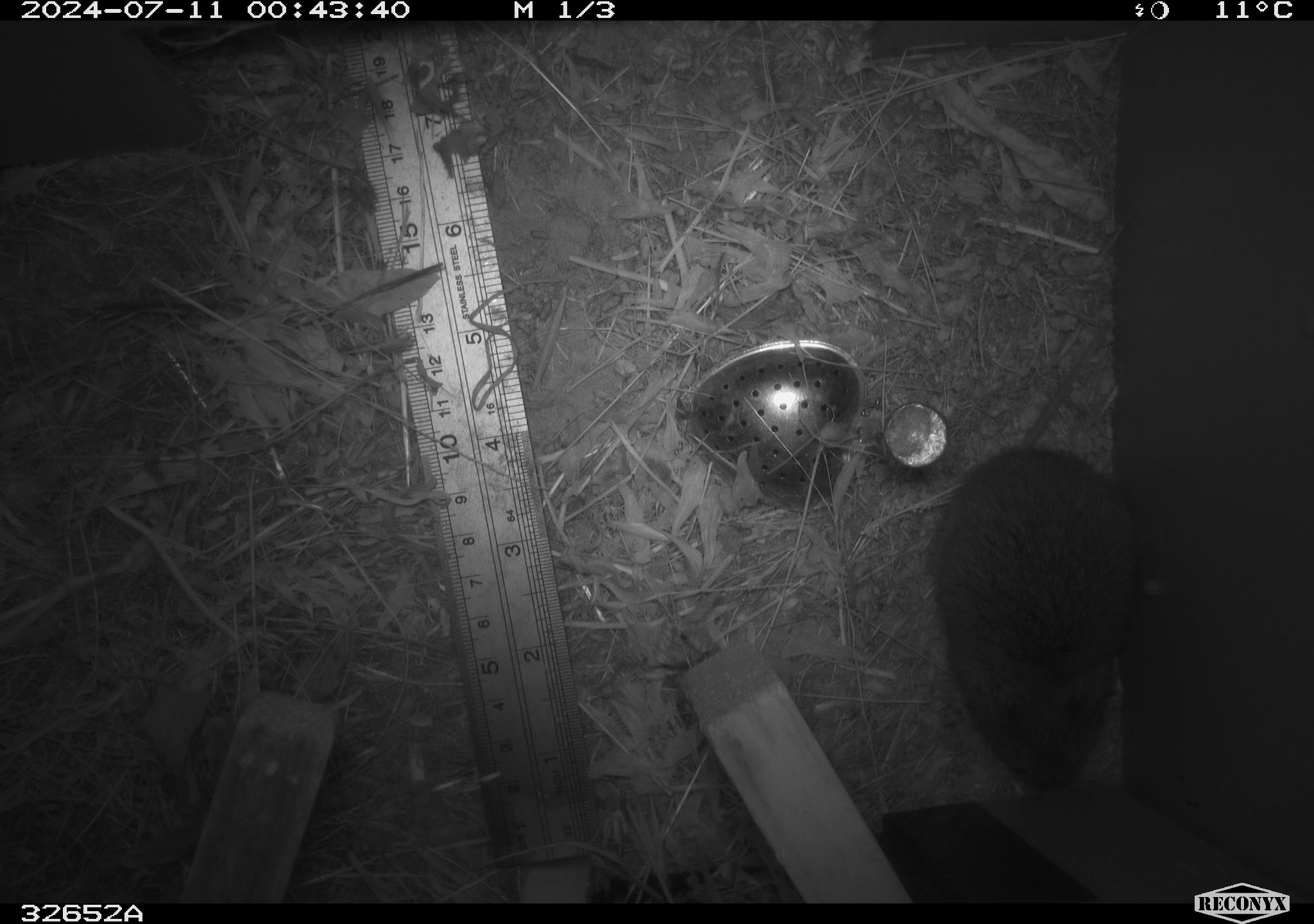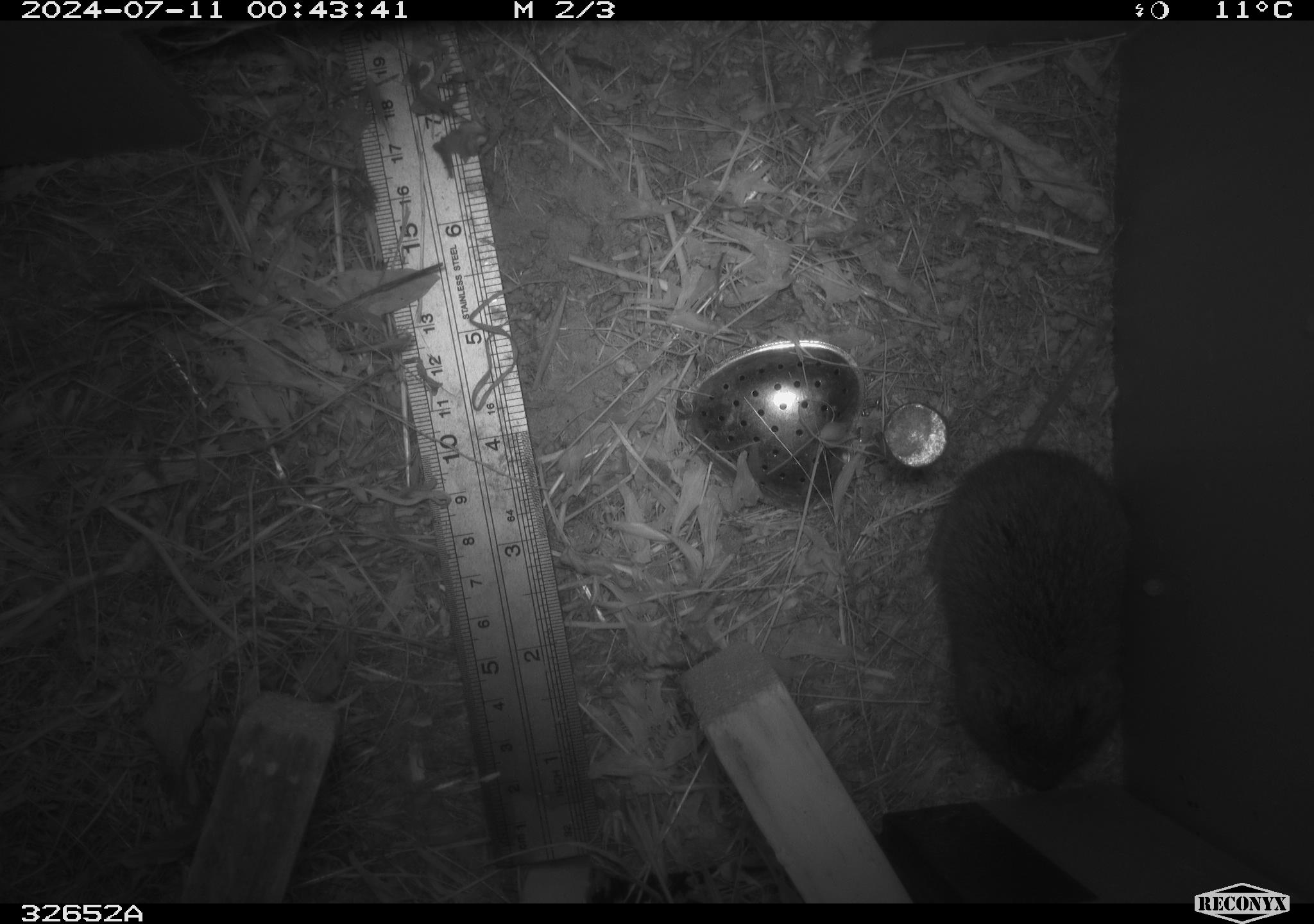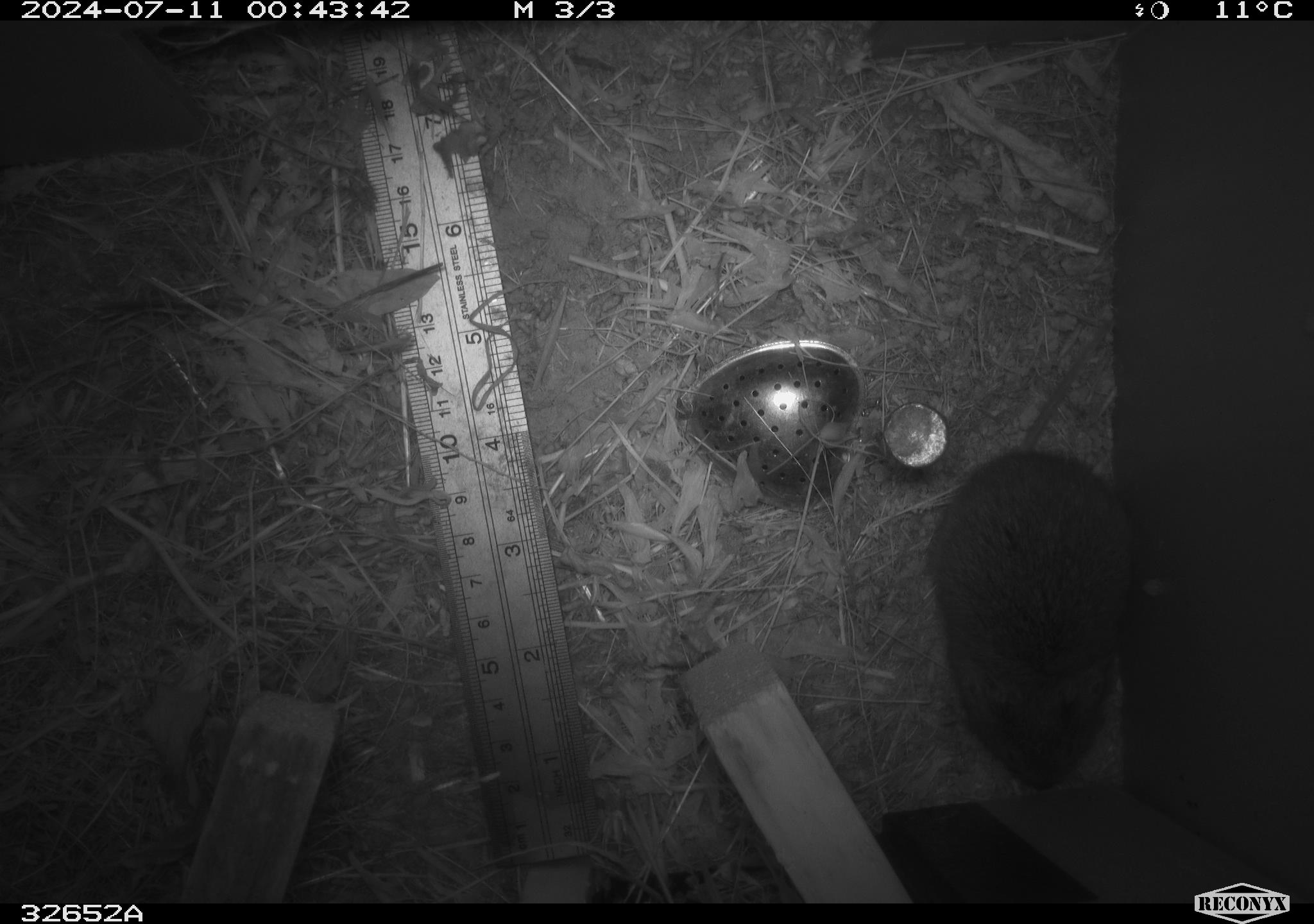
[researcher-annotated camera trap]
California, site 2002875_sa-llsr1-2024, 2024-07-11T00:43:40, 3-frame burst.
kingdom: Animalia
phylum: Chordata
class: Mammalia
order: Rodentia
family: Cricetidae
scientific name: Arvicolinae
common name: voles, lemmings, and muskrats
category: arvicolinae subfamily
Arvicolinae subfamily (voles, lemmings, and muskrats) (Arvicolinae).